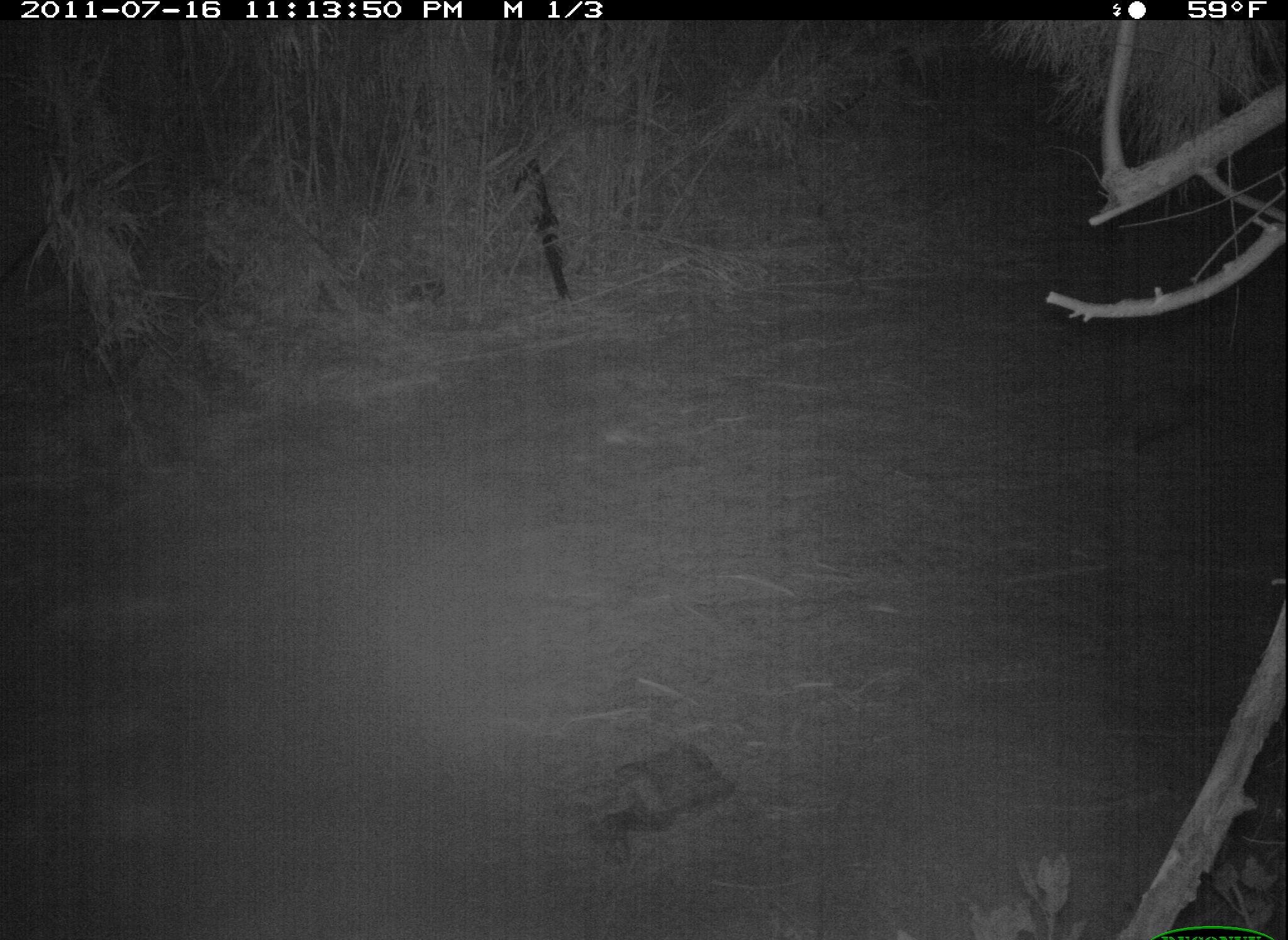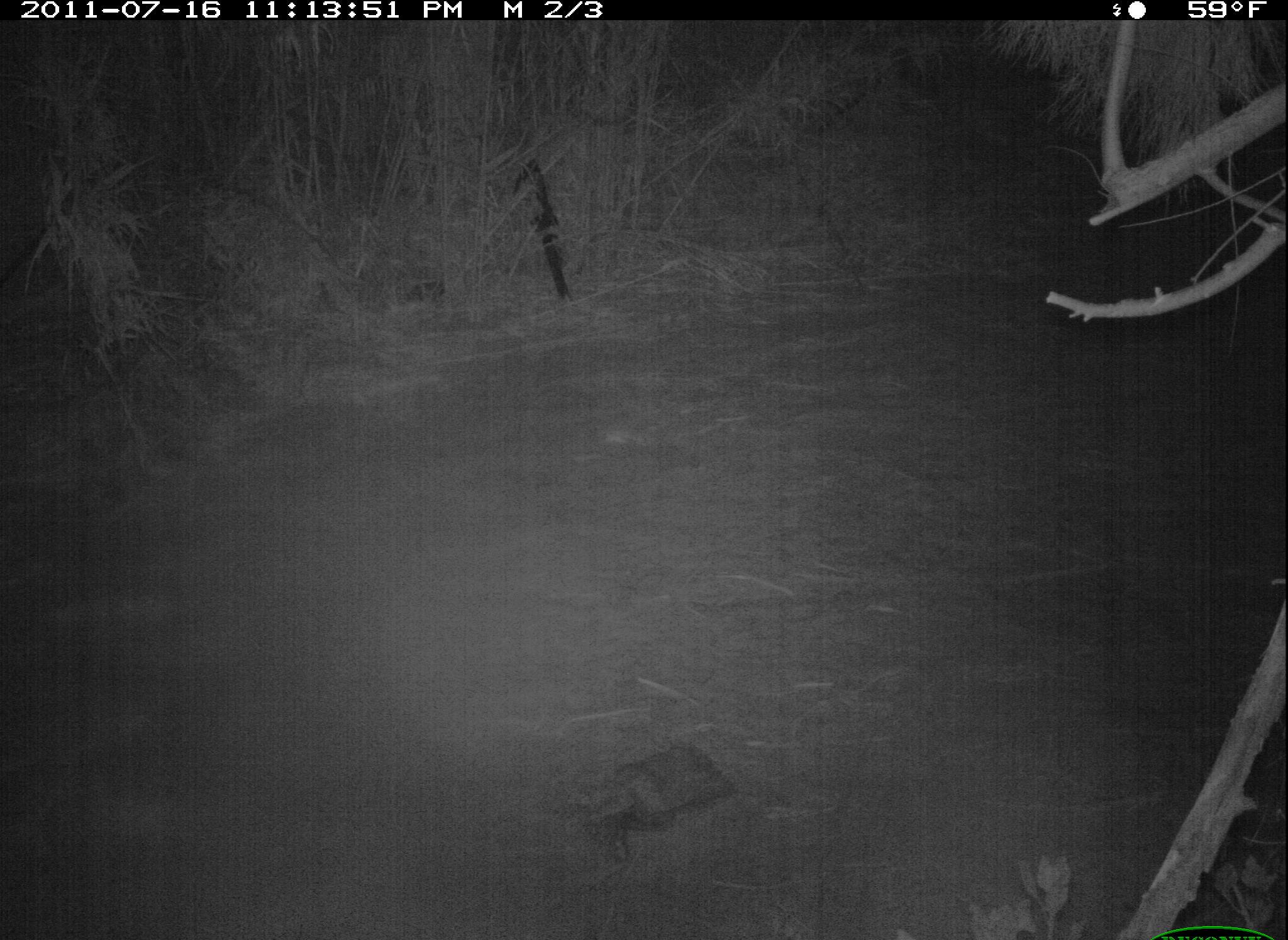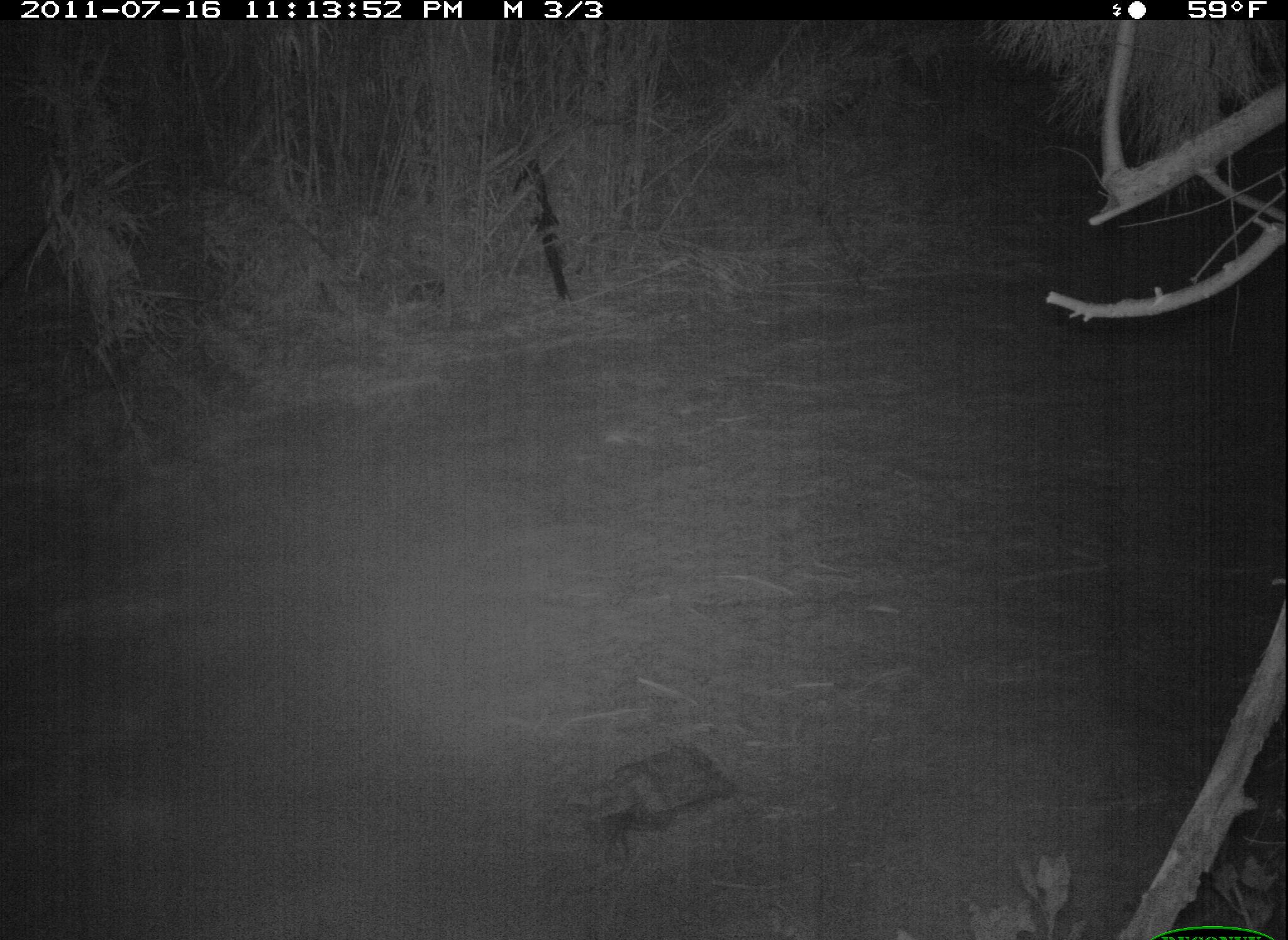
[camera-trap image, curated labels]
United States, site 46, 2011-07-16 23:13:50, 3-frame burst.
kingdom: Animalia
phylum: Chordata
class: Mammalia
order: Carnivora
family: Procyonidae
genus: Procyon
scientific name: Procyon lotor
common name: raccoon